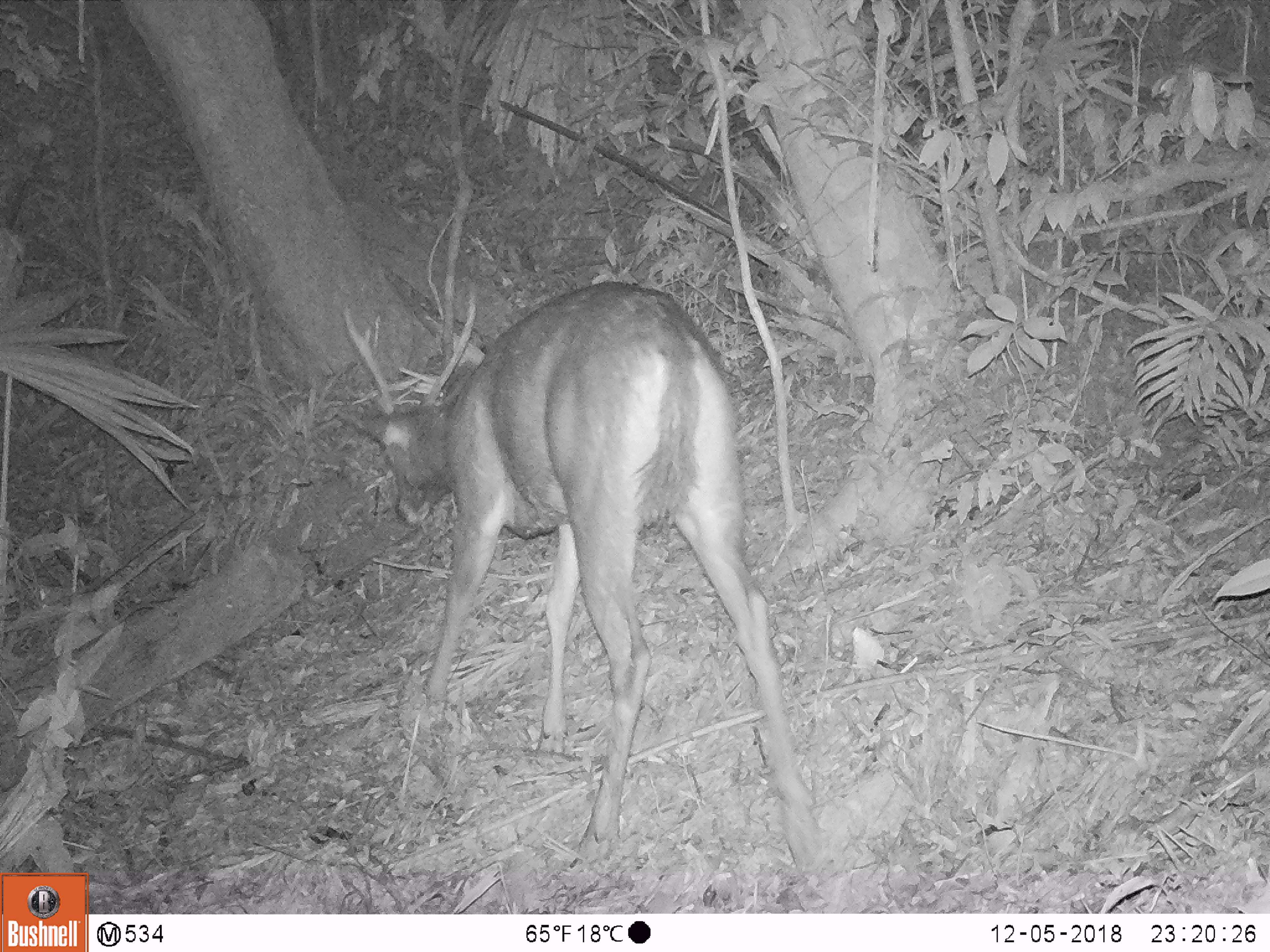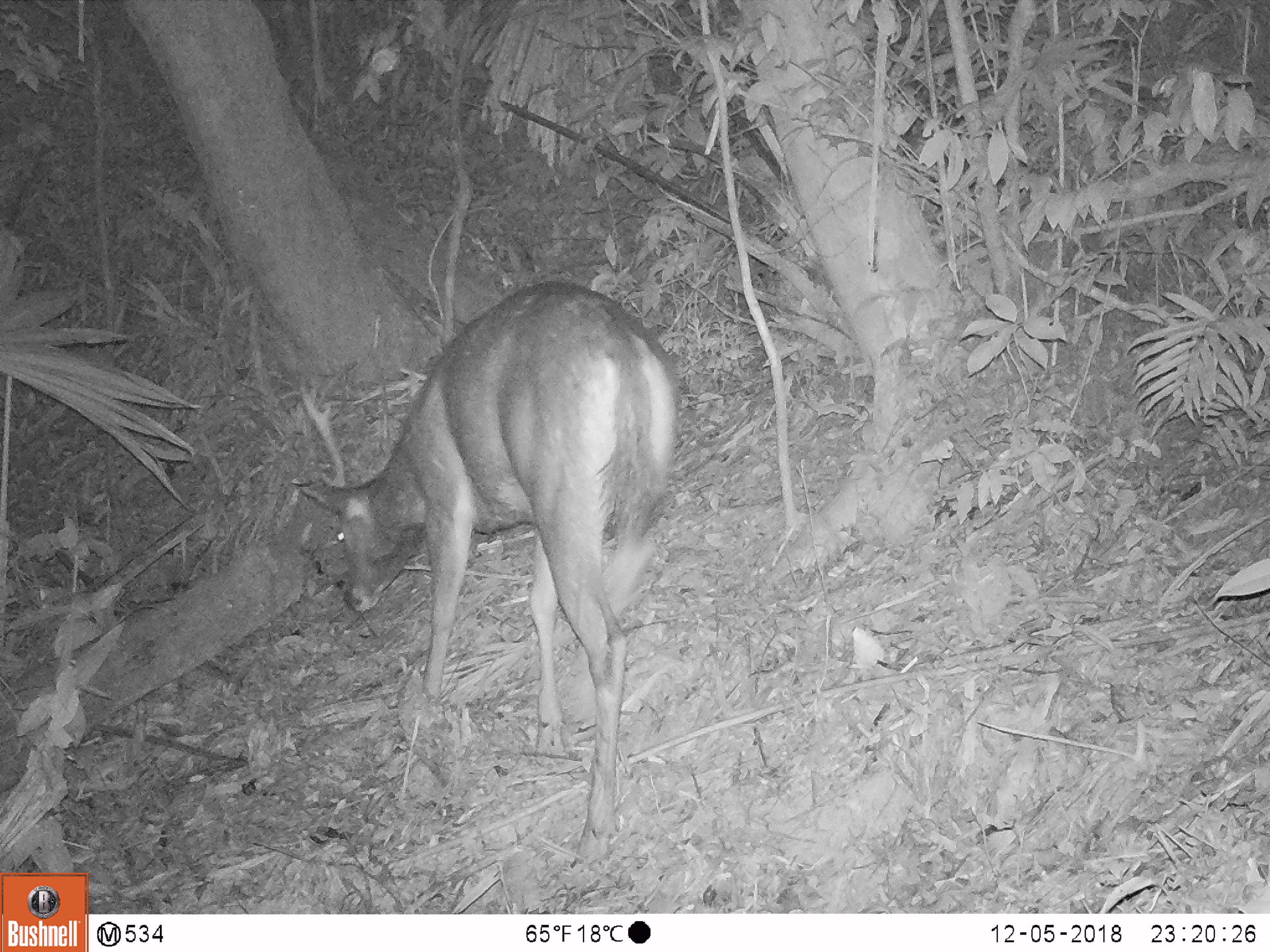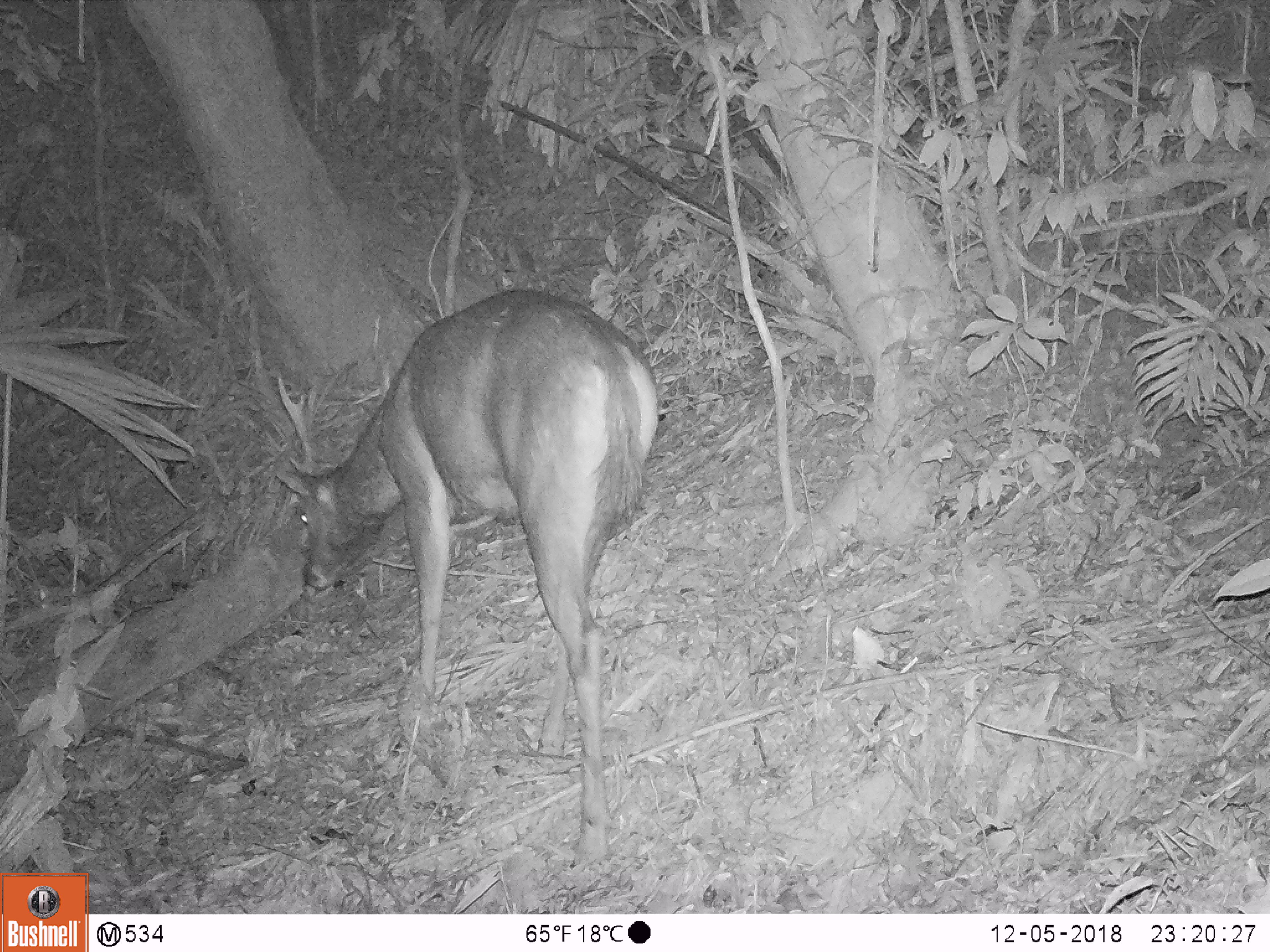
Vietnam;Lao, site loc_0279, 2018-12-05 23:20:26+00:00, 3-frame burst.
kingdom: Animalia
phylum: Chordata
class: Mammalia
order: Artiodactyla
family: Cervidae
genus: Rusa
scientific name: Rusa unicolor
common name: sambar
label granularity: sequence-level